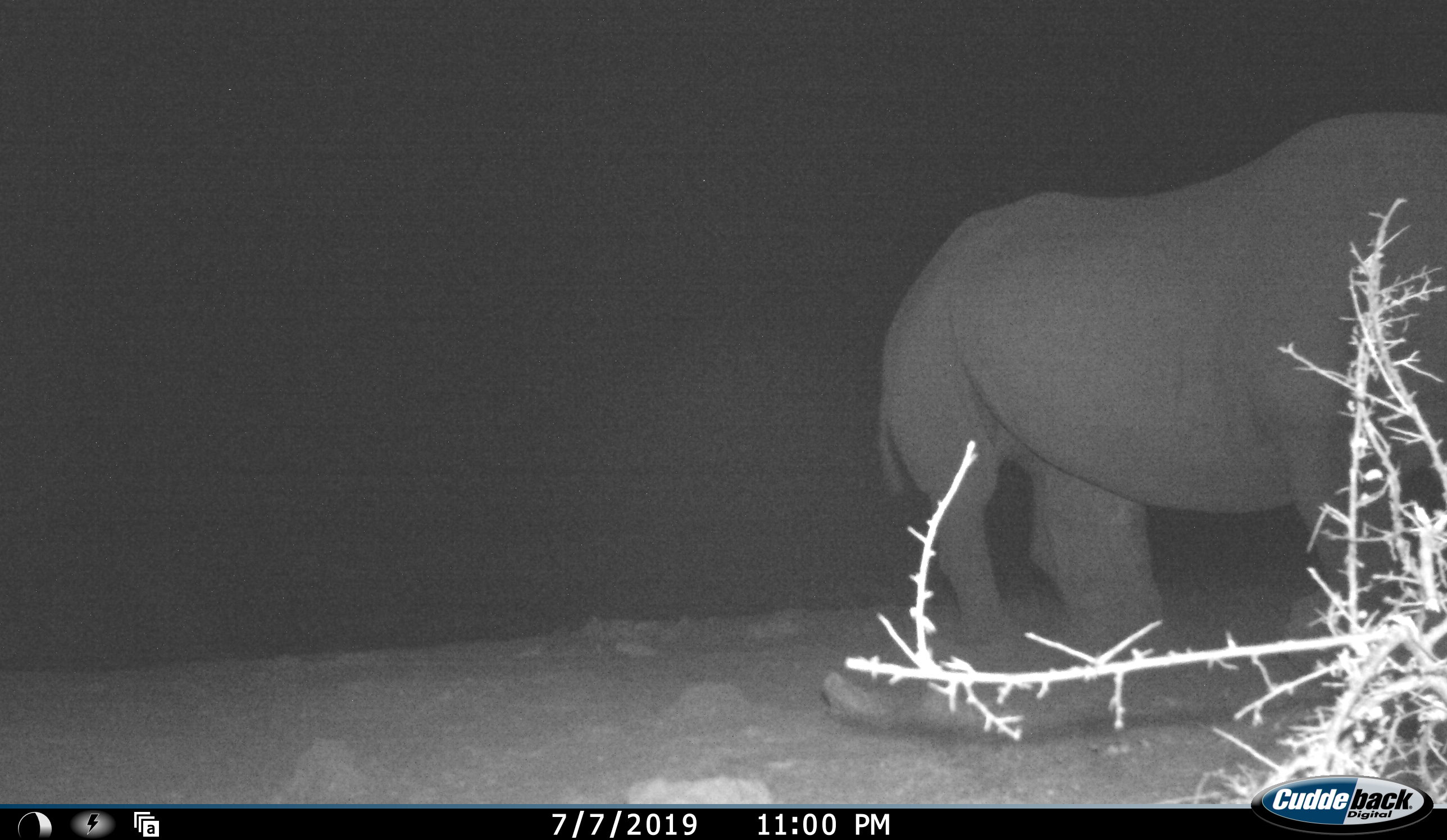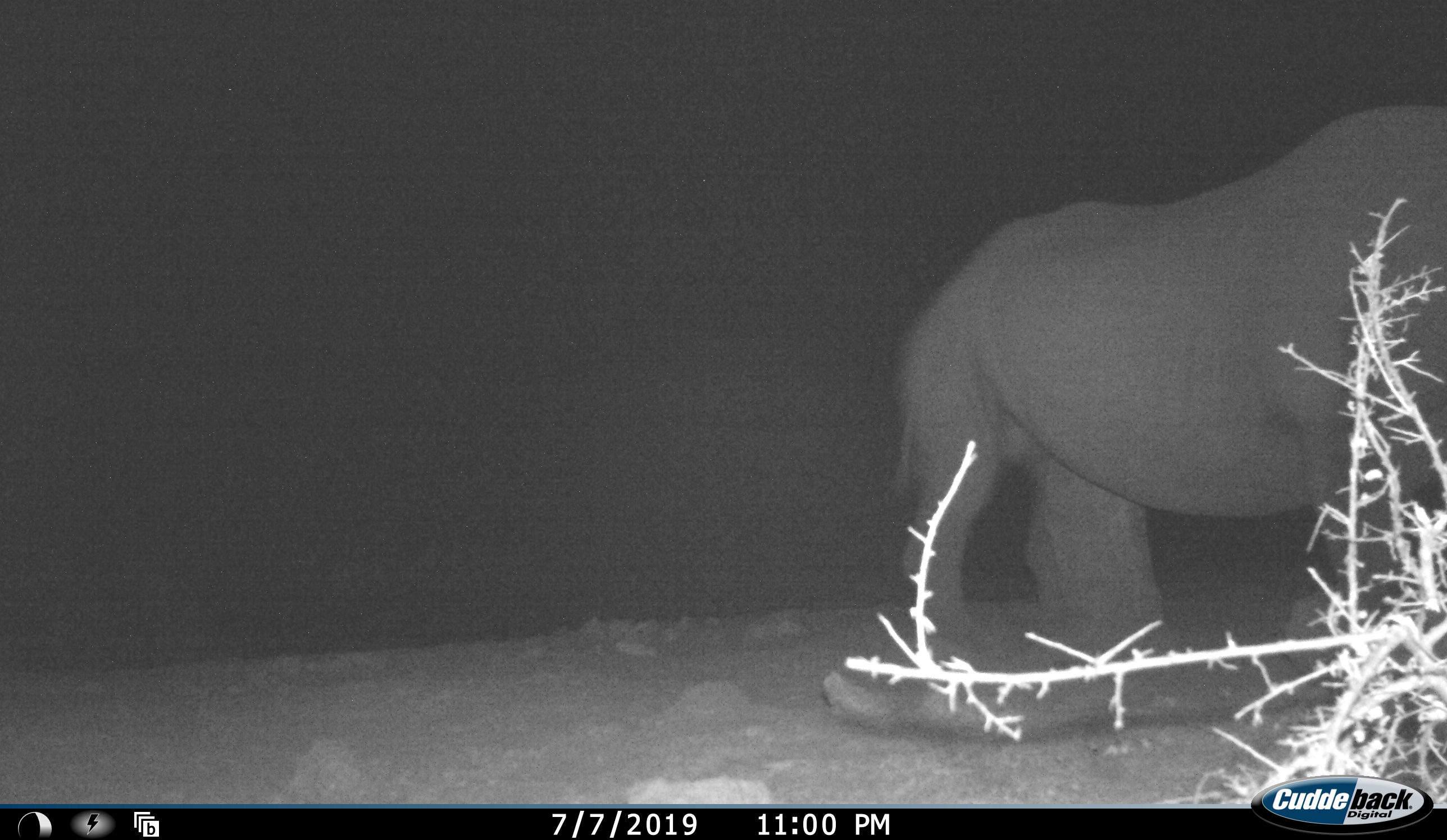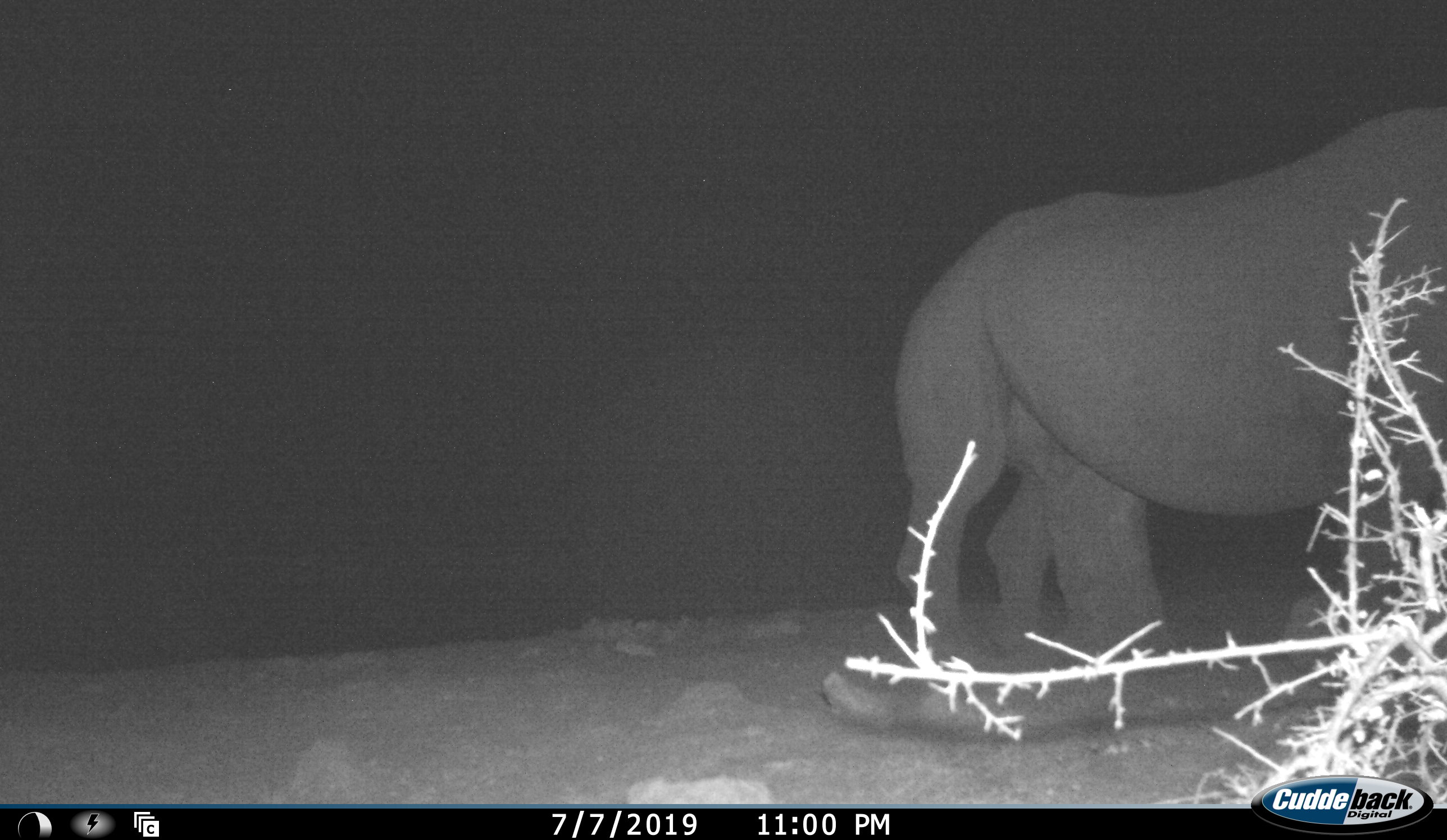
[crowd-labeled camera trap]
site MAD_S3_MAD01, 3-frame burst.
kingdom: Animalia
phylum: Chordata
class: Mammalia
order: Perissodactyla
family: Rhinocerotidae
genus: Ceratotherium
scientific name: Ceratotherium simum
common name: white rhinoceros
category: rhinoceroswhite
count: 1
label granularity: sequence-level